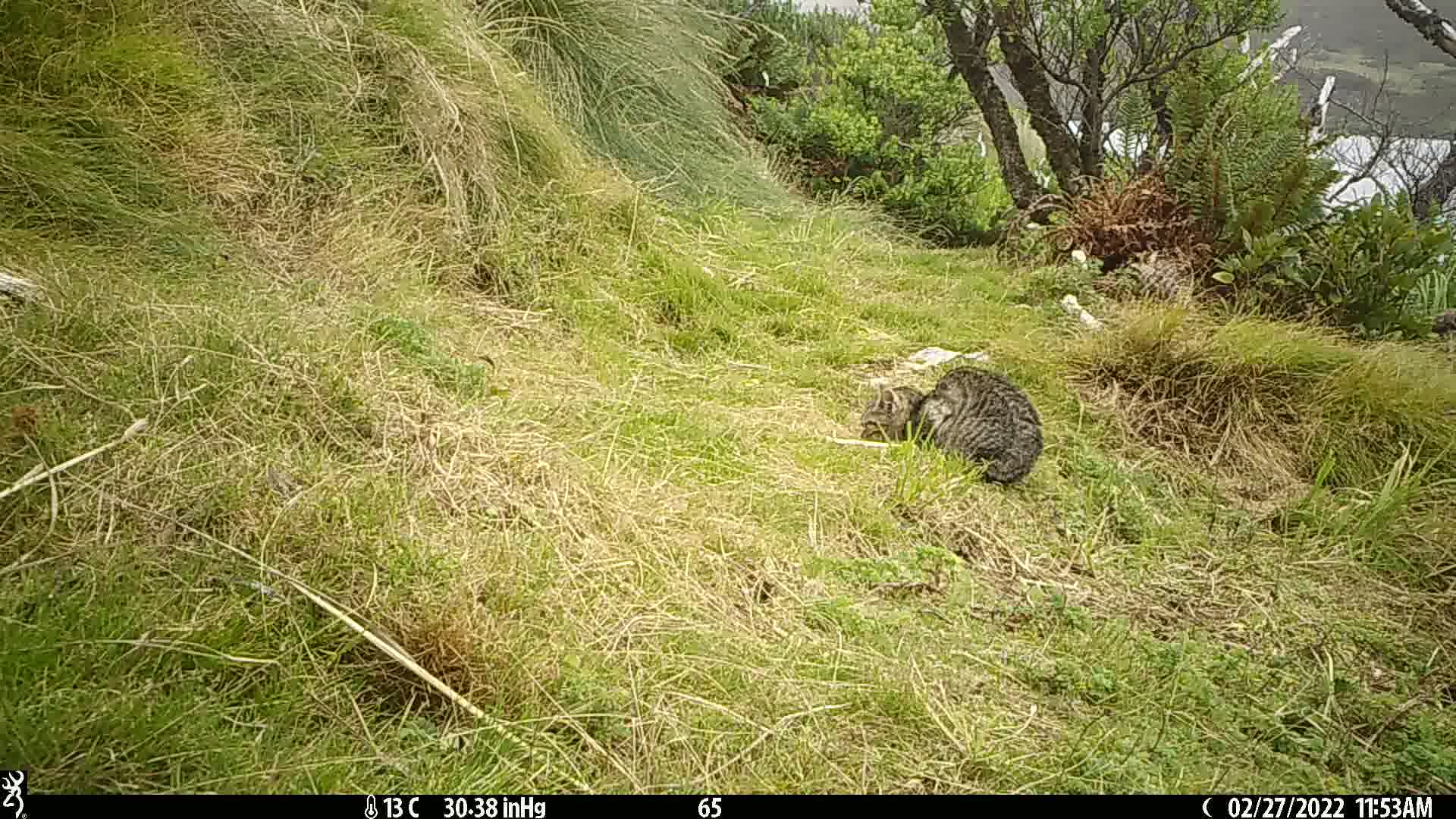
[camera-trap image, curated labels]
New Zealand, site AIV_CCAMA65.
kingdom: Animalia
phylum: Chordata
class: Mammalia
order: Carnivora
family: Felidae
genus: Felis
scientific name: Felis catus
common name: domestic cat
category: cat